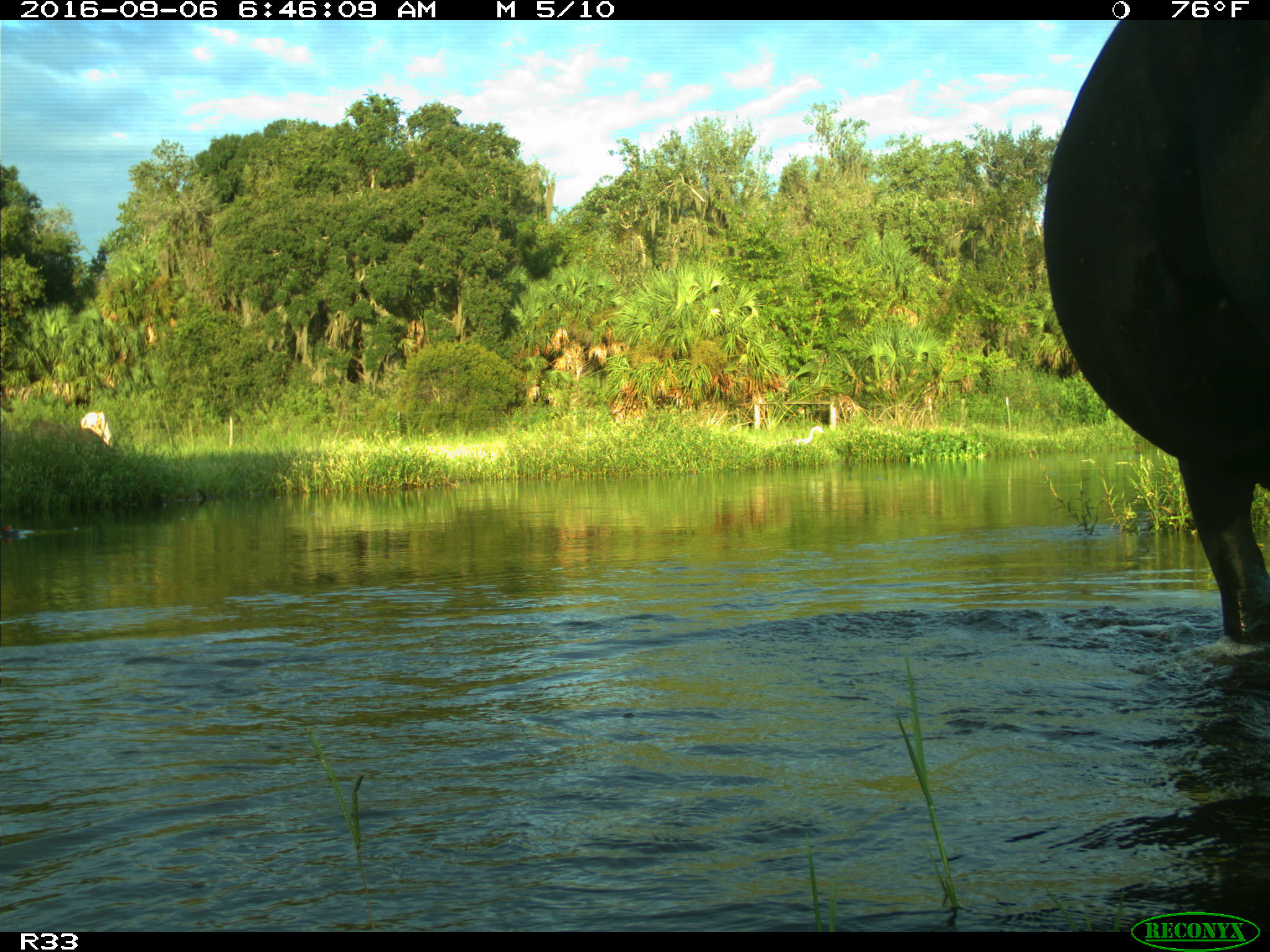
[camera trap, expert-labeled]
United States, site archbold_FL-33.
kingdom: Animalia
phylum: Chordata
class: Mammalia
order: Artiodactyla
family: Bovidae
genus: Bos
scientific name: Bos taurus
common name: domestic cow